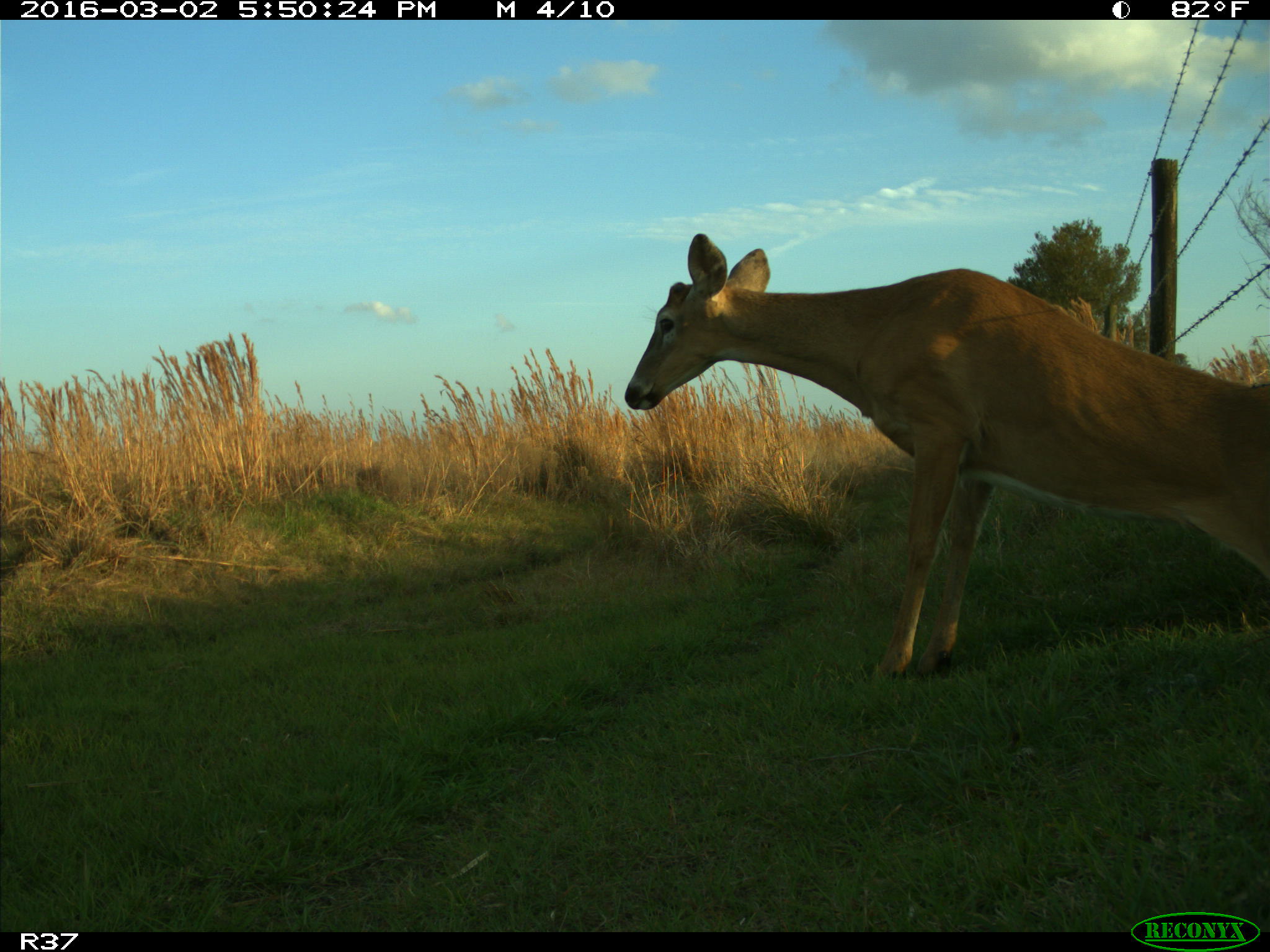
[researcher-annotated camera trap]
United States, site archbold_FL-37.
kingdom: Animalia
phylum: Chordata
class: Mammalia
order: Artiodactyla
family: Cervidae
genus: Odocoileus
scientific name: Odocoileus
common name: deer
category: unidentified deer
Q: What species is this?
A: Unidentified deer (deer) (Odocoileus).